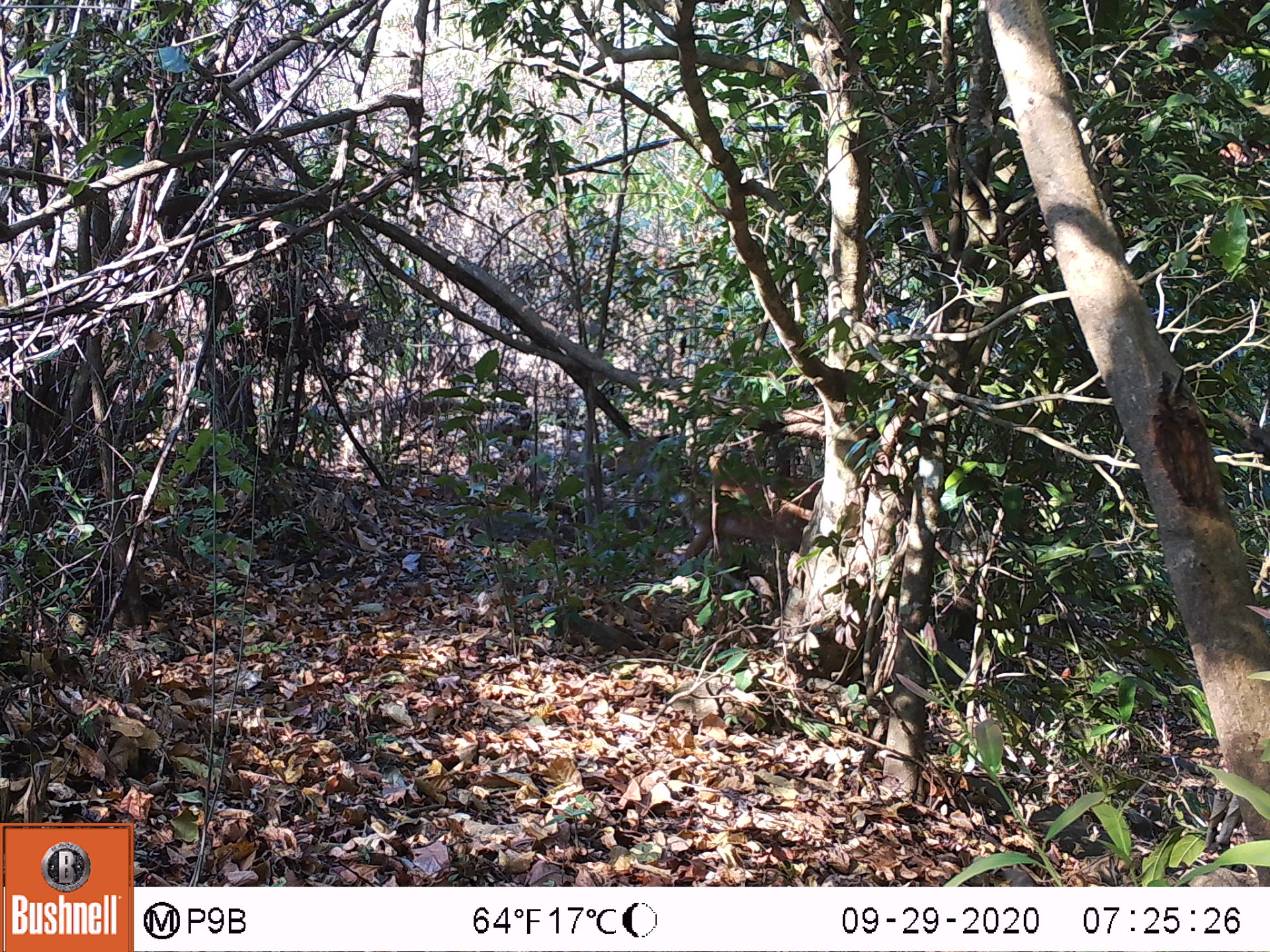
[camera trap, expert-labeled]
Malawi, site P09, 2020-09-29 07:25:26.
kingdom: Animalia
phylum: Chordata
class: Mammalia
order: Artiodactyla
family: Bovidae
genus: Tragelaphus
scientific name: Tragelaphus sylvaticus sylvaticus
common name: cape bushbuck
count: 1